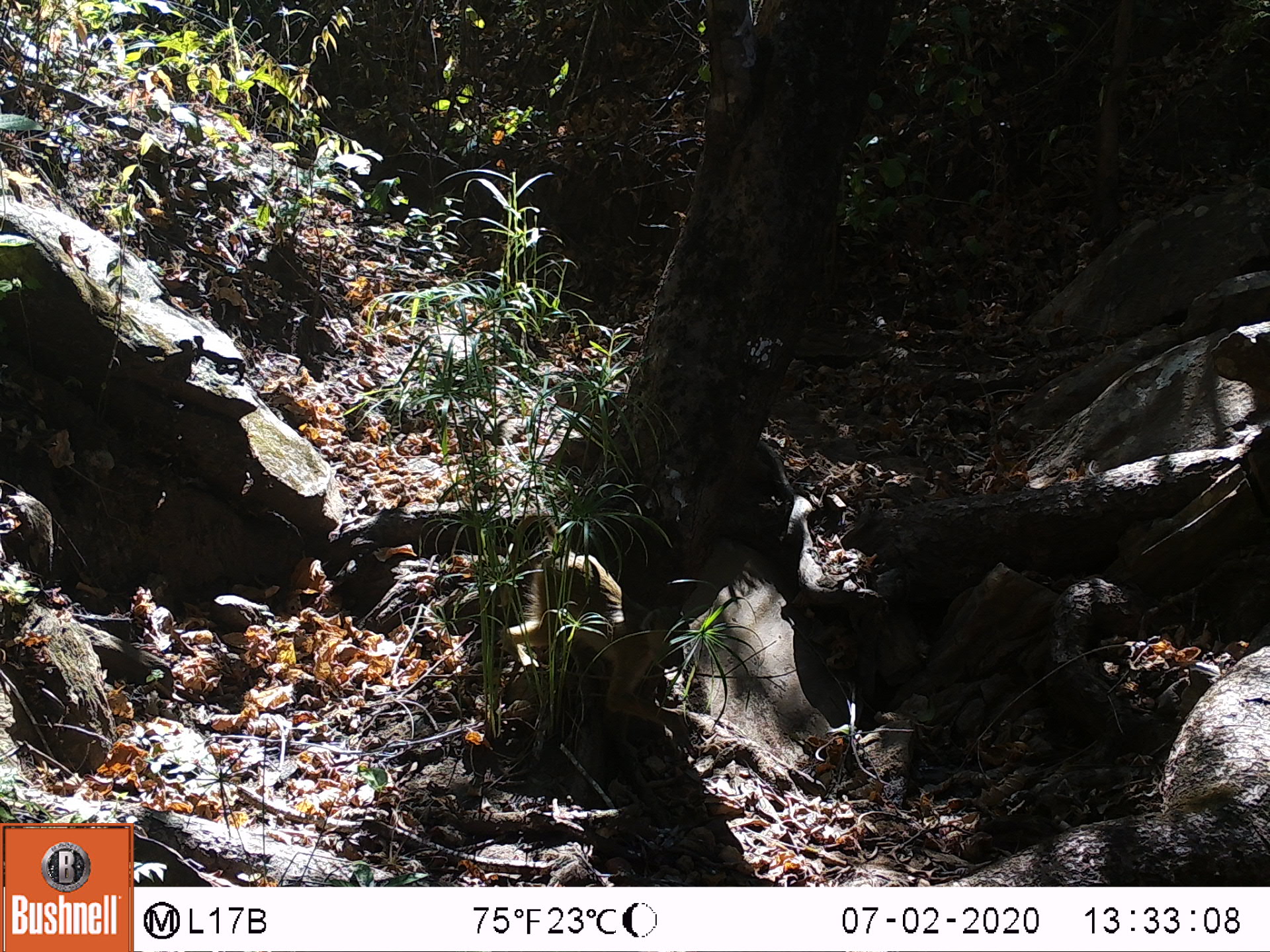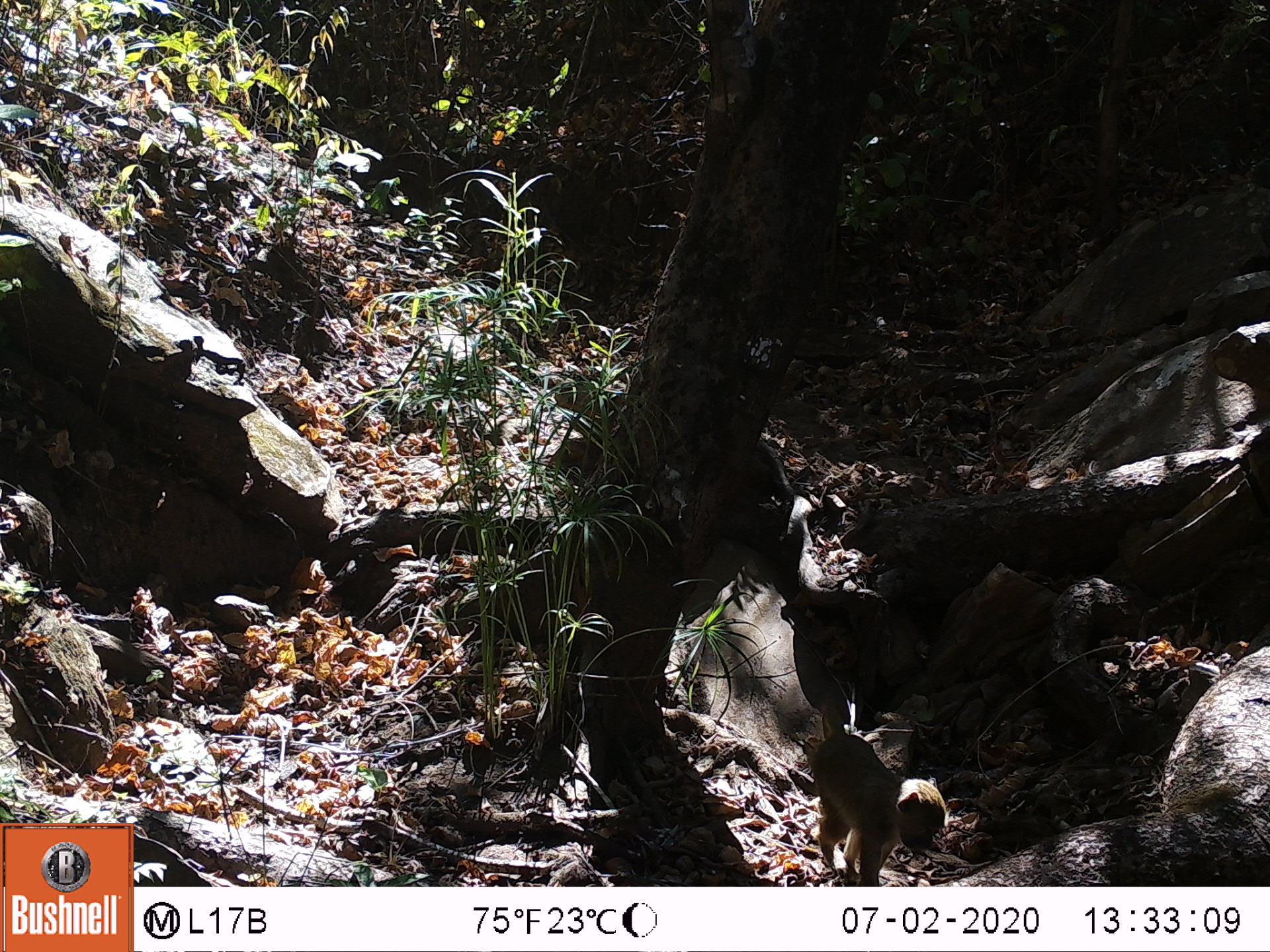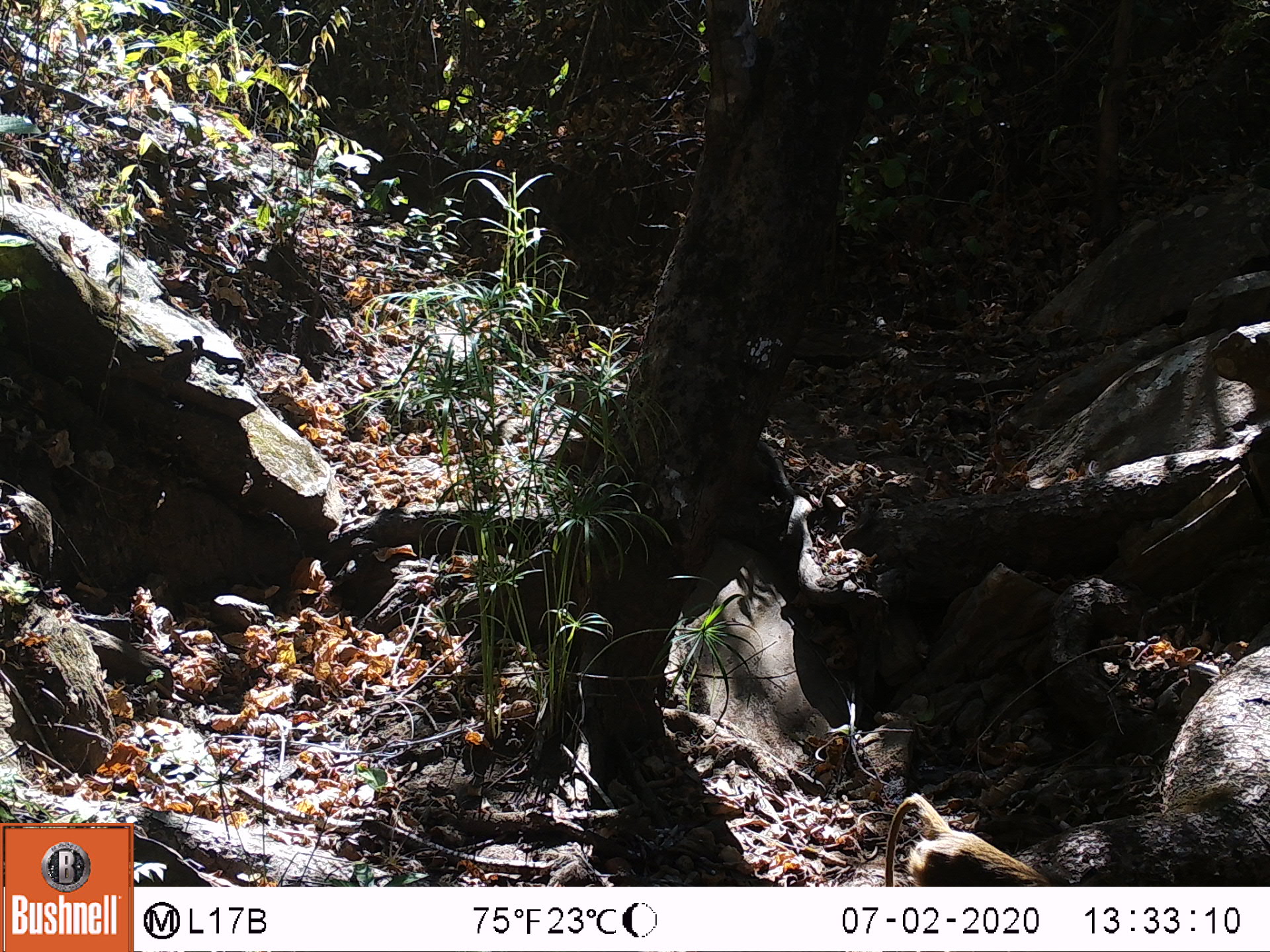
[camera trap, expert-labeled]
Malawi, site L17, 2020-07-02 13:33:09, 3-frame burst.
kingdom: Animalia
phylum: Chordata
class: Mammalia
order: Primates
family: Cercopithecidae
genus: Papio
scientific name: Papio cynocephalus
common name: yellow baboon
Yellow baboon (Papio cynocephalus), count 1.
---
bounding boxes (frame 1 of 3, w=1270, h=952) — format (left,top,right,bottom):
yellow baboon: (501,533,698,745)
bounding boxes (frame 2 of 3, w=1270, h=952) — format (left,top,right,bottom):
yellow baboon: (808,715,939,882)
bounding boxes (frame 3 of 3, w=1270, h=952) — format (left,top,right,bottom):
yellow baboon: (875,781,1056,885)